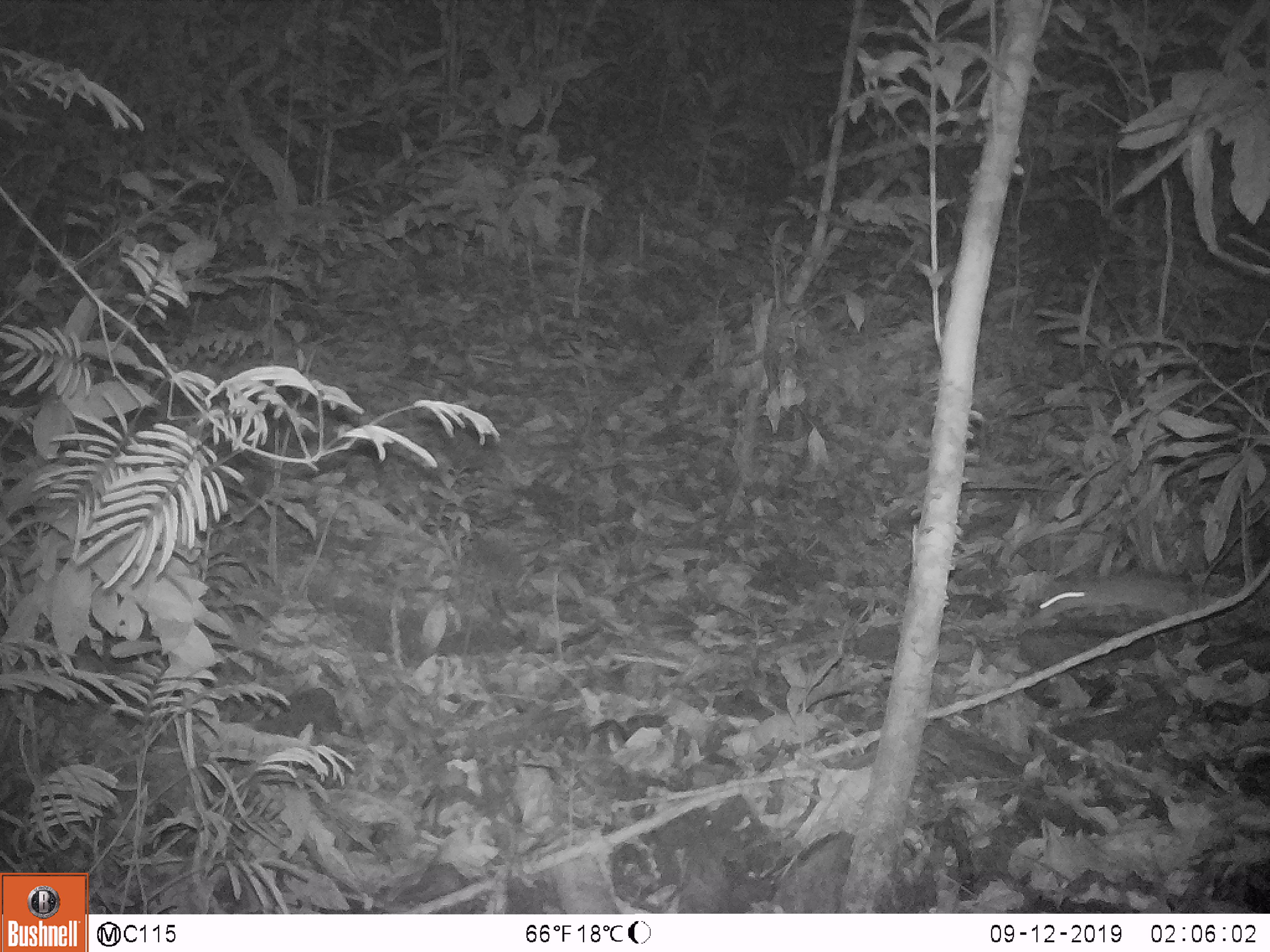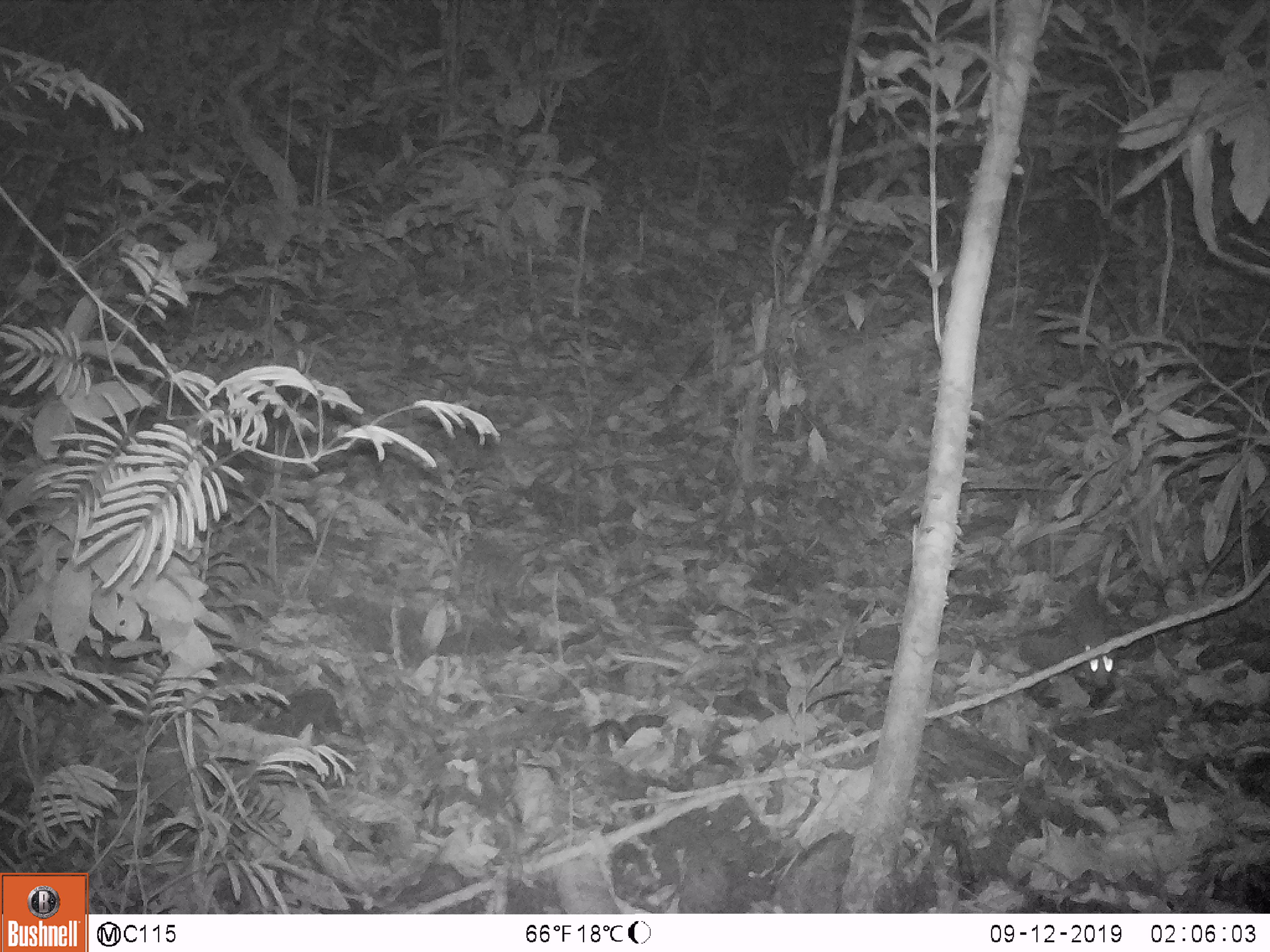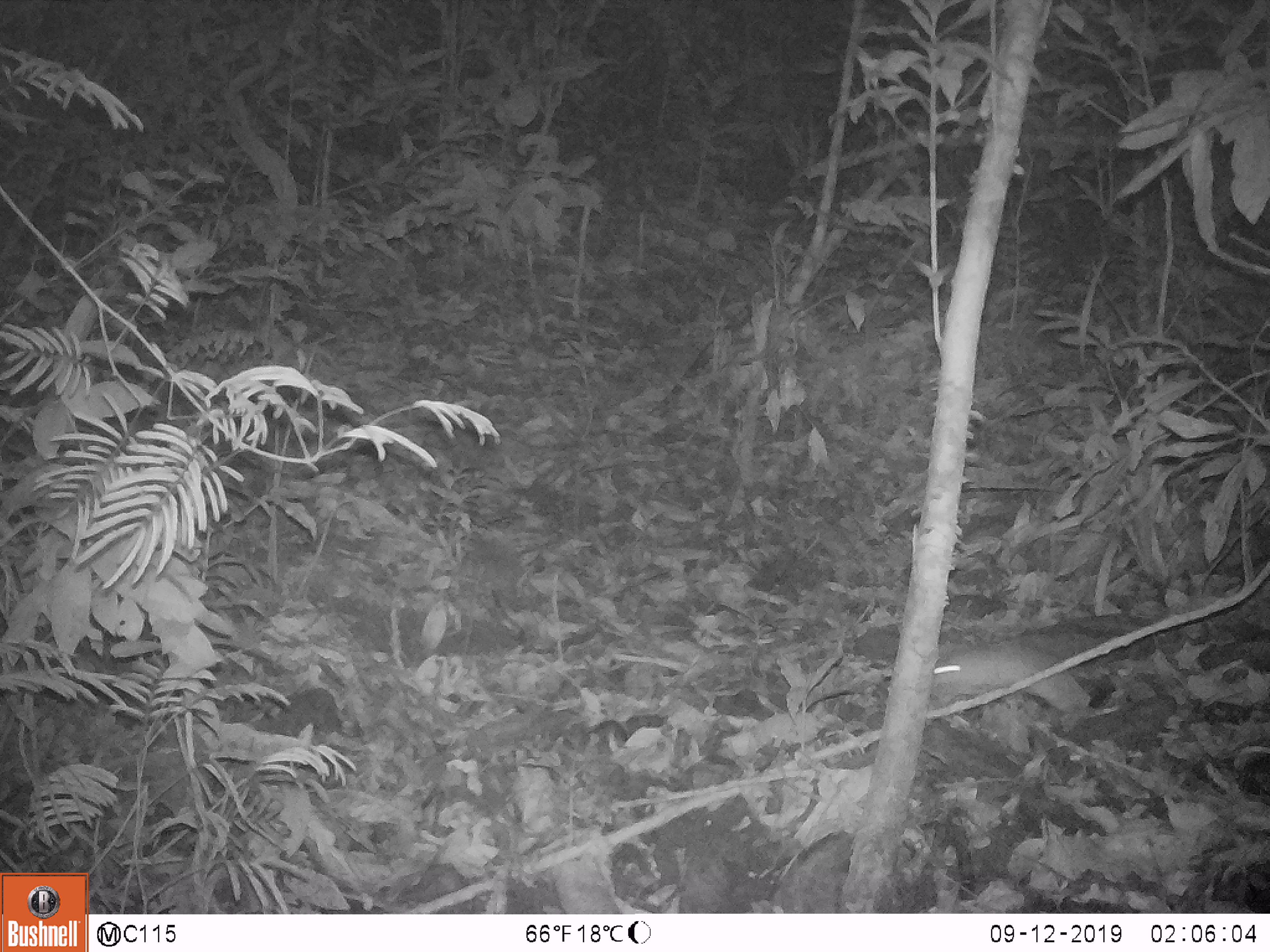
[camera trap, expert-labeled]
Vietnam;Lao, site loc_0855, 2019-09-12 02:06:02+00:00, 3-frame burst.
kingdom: Animalia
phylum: Chordata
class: Mammalia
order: Rodentia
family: Muridae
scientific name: Muridae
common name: old-world mice and rats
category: unidentified murid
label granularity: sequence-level